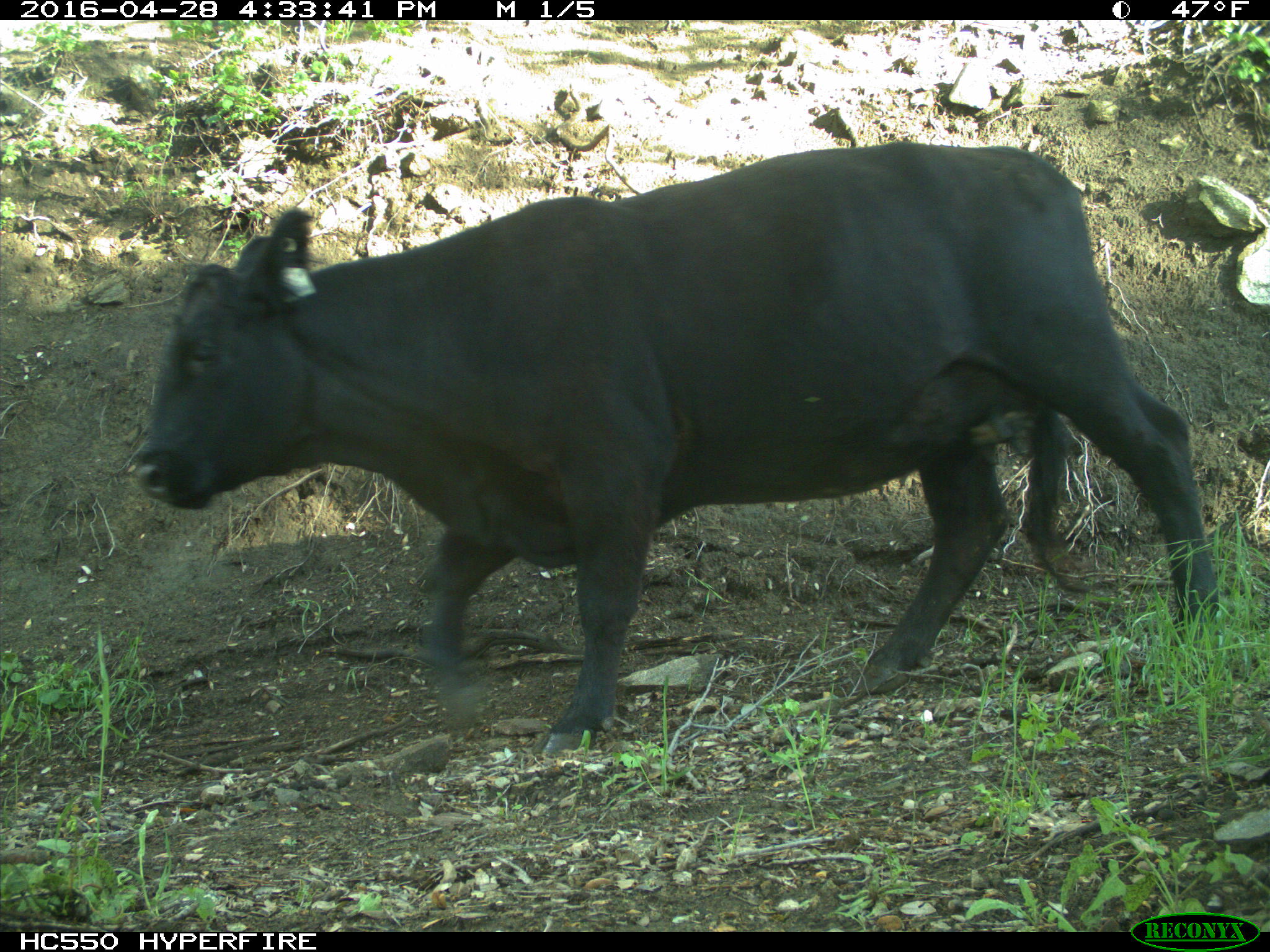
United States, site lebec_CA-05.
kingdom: Animalia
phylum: Chordata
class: Mammalia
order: Artiodactyla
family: Bovidae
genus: Bos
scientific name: Bos taurus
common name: domestic cow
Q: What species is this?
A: Bos taurus (domestic cow).